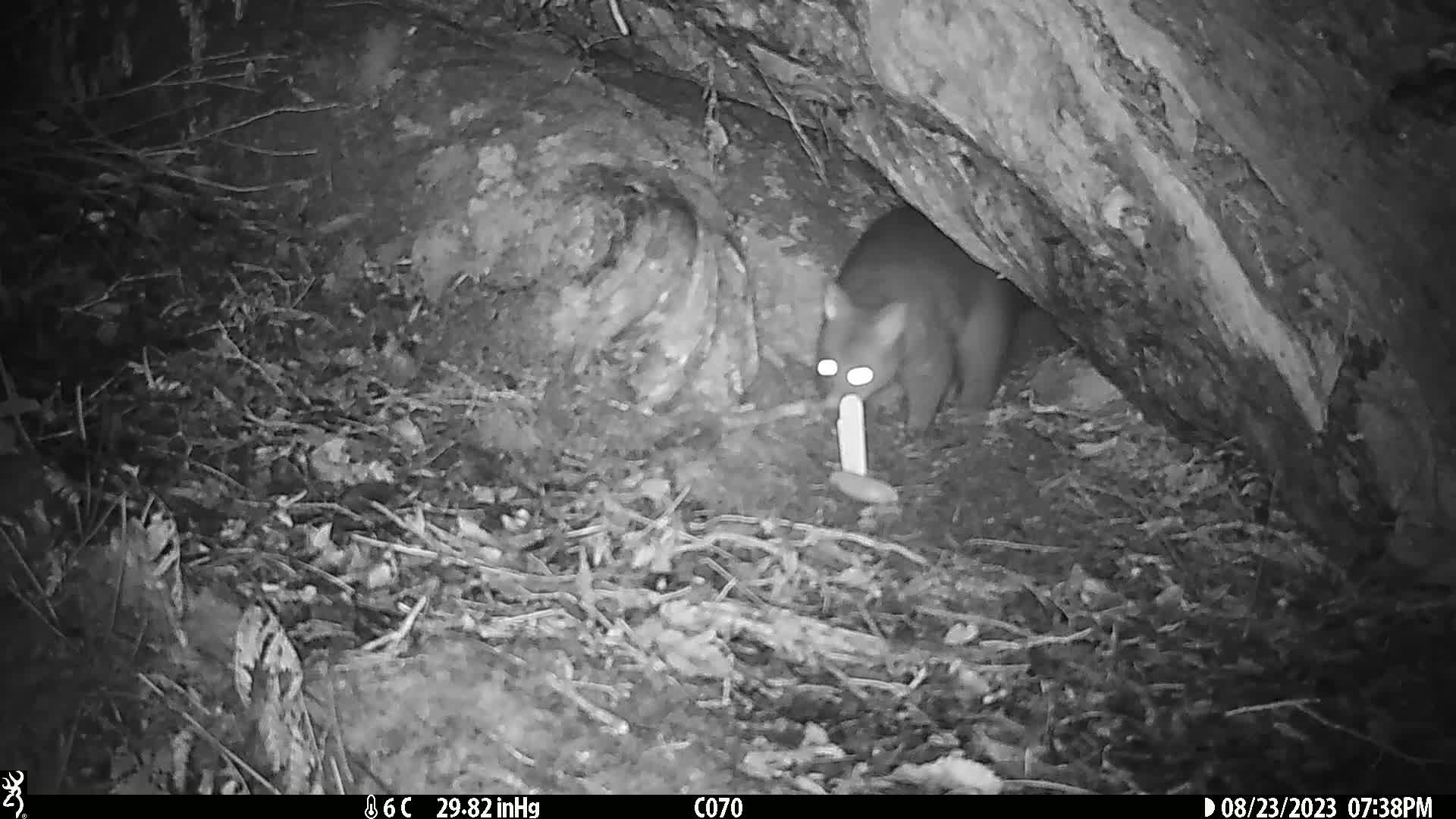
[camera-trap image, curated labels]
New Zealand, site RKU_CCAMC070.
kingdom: Animalia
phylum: Chordata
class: Mammalia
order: Diprotodontia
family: Phalangeridae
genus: Trichosurus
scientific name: Trichosurus vulpecula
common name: common brushtail possum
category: possum